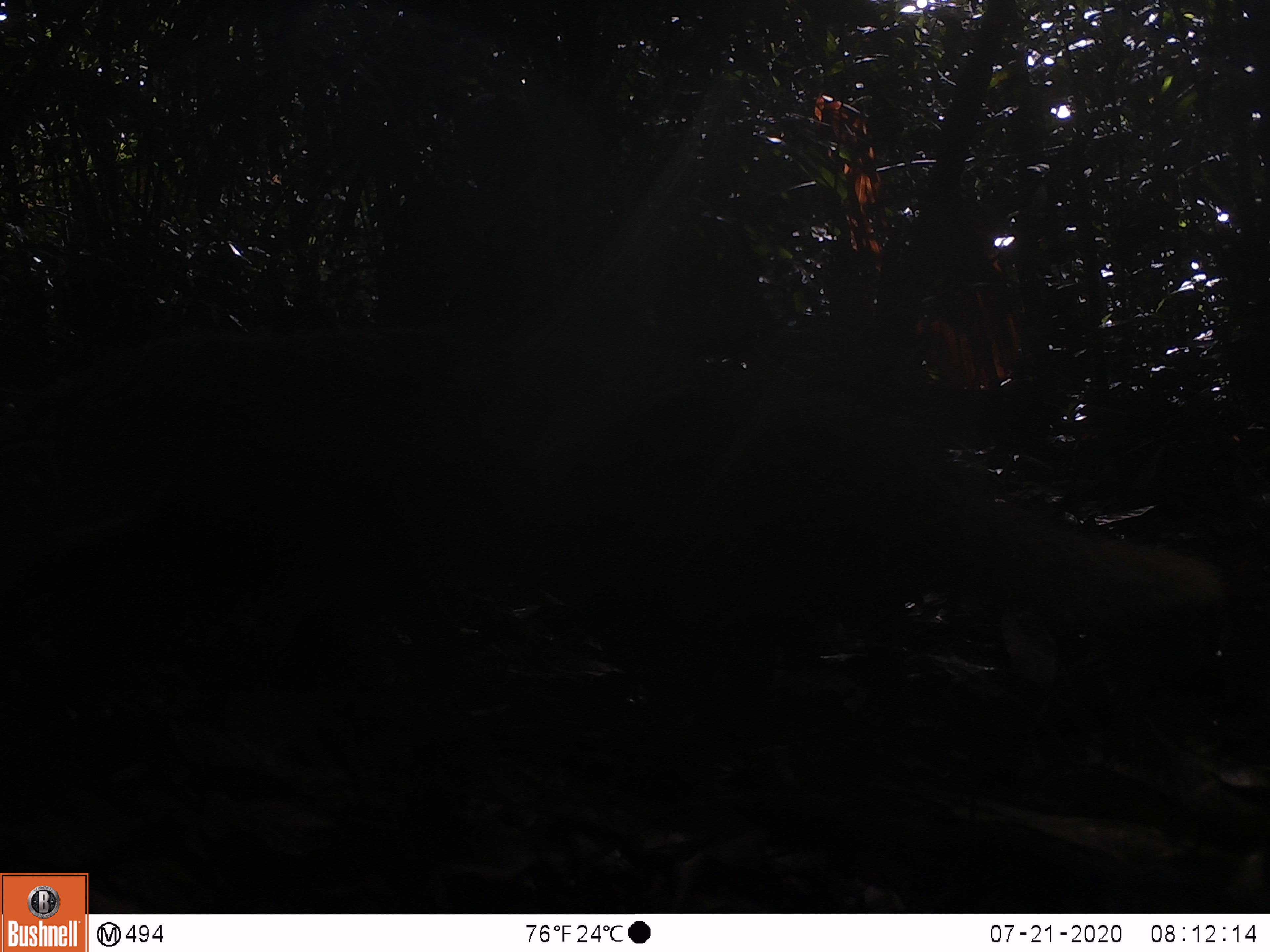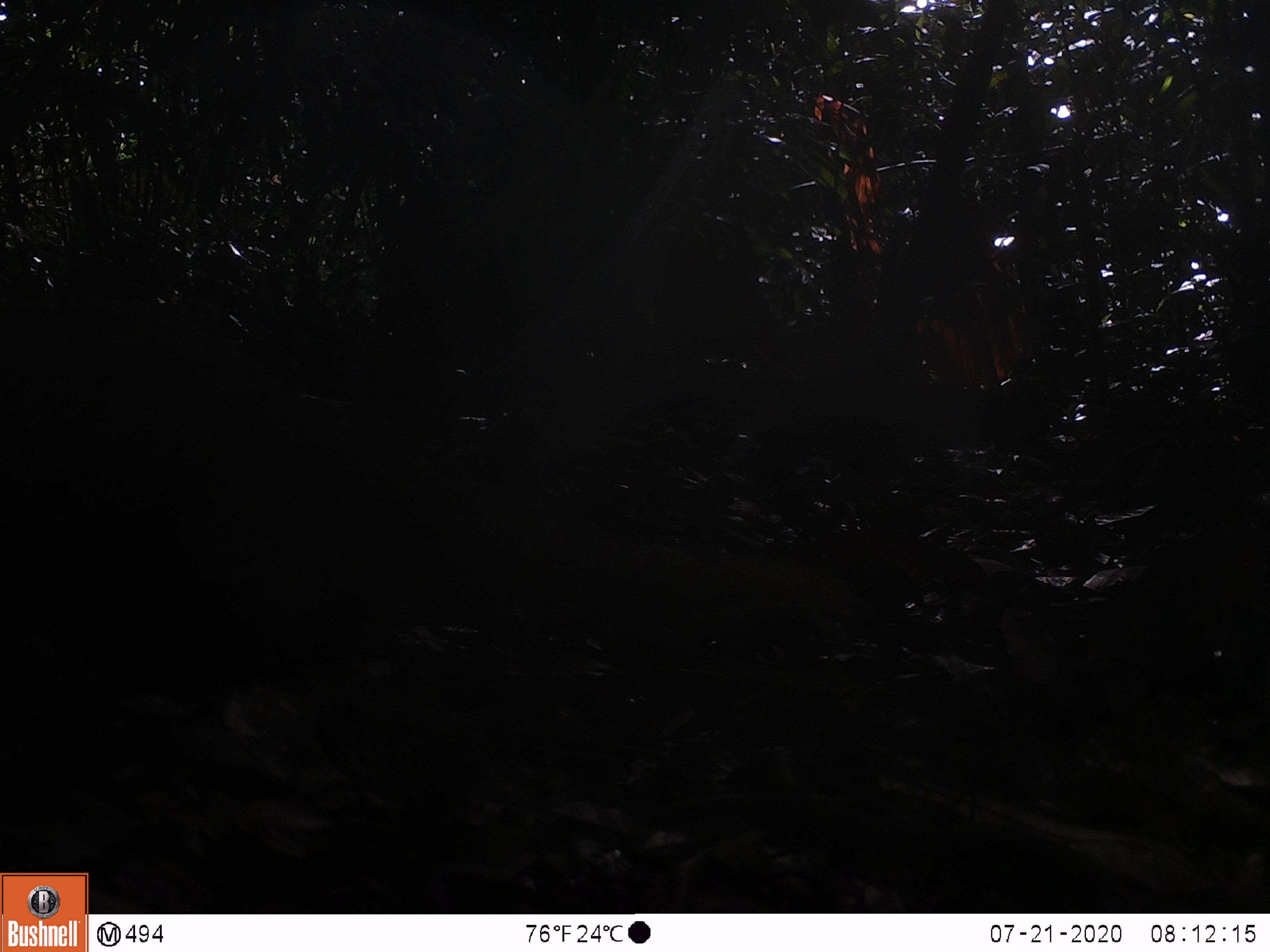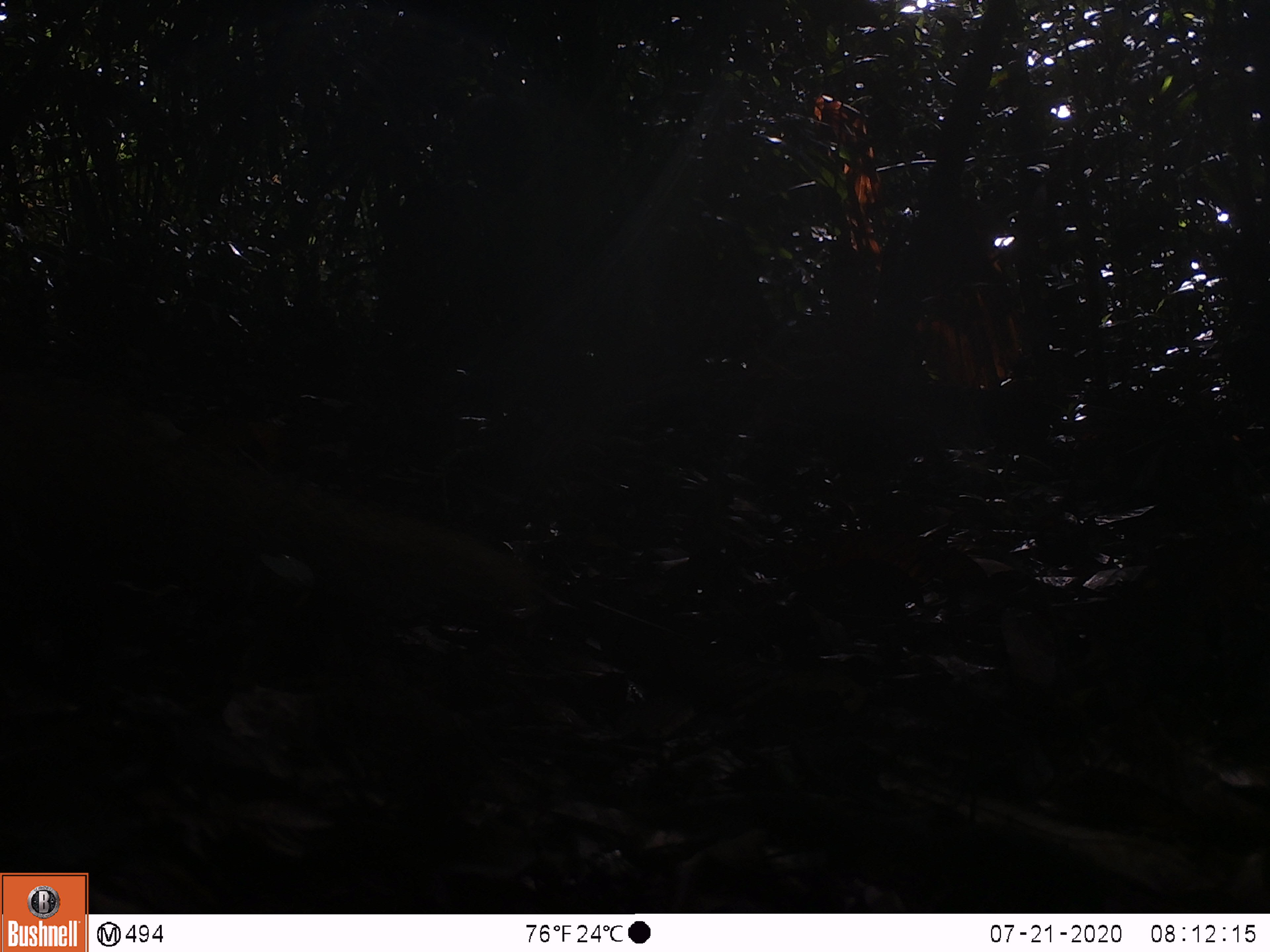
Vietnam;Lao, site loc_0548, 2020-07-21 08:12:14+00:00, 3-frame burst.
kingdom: Animalia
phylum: Chordata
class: Mammalia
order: Carnivora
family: Herpestidae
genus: Urva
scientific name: Urva urva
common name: crab-eating mongoose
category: crab eating mongoose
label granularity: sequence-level